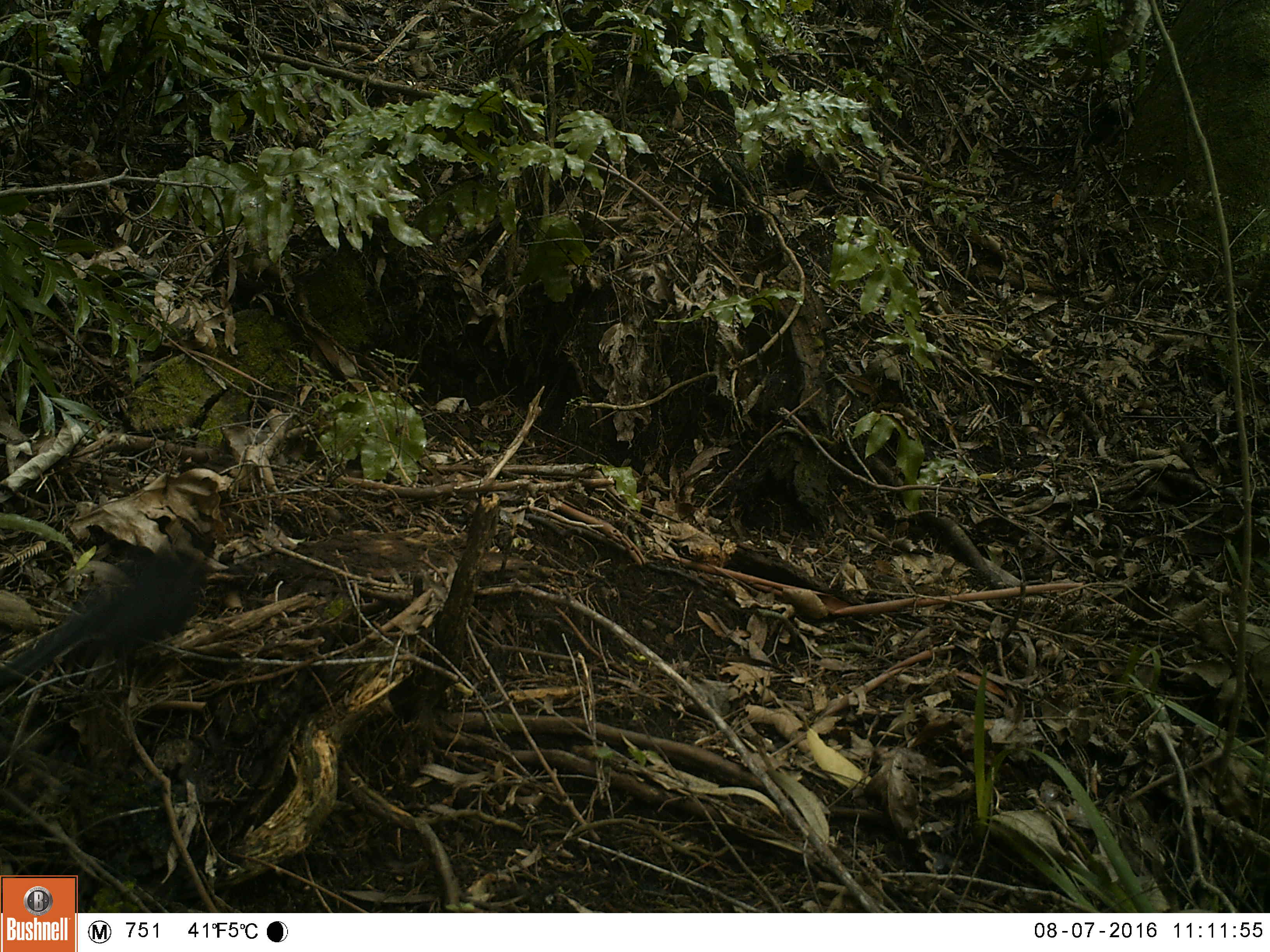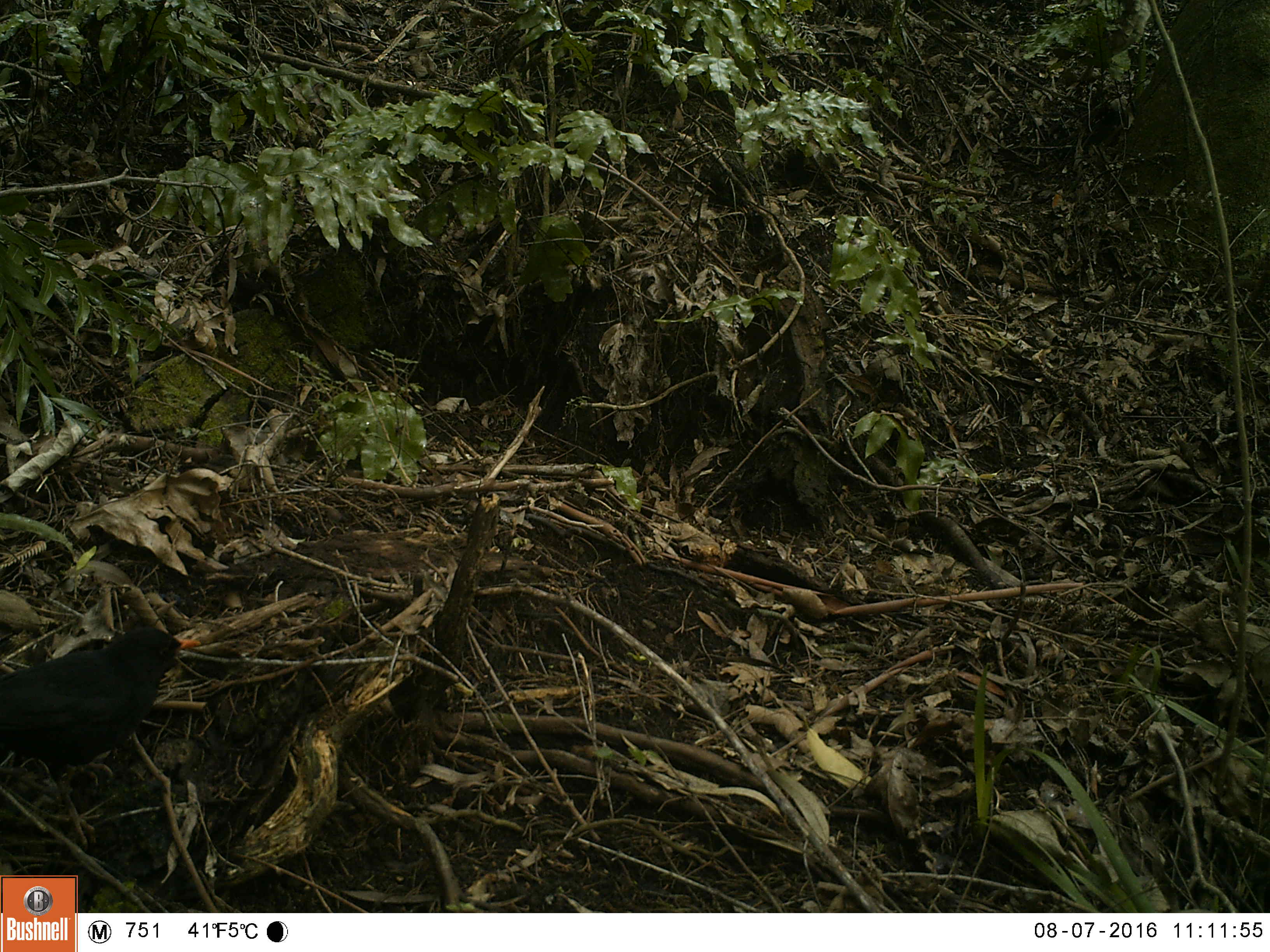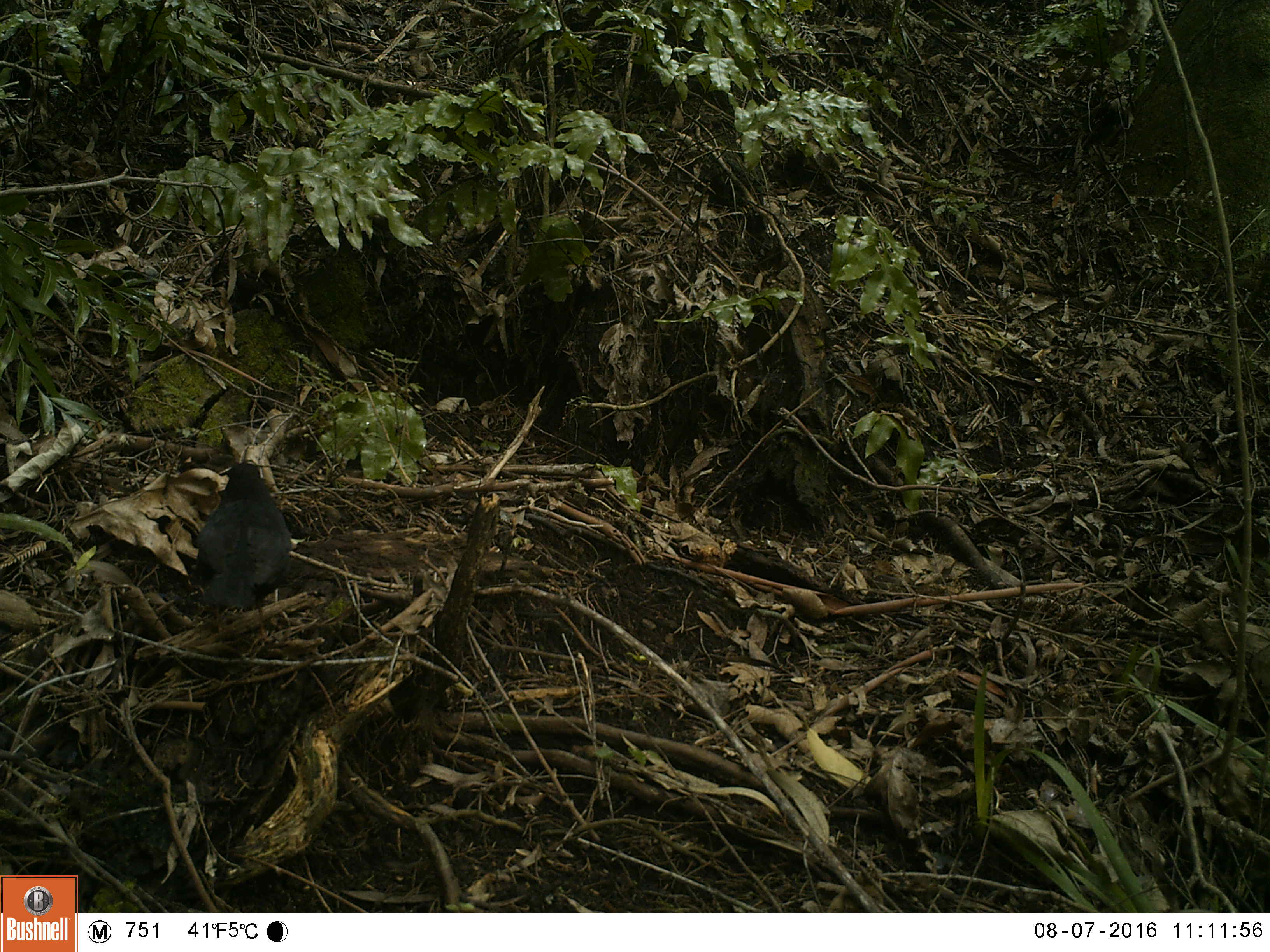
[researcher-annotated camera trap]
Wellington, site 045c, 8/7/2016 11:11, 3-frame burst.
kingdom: Animalia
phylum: Chordata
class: Aves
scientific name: Aves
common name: bird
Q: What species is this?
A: Bird (Aves).